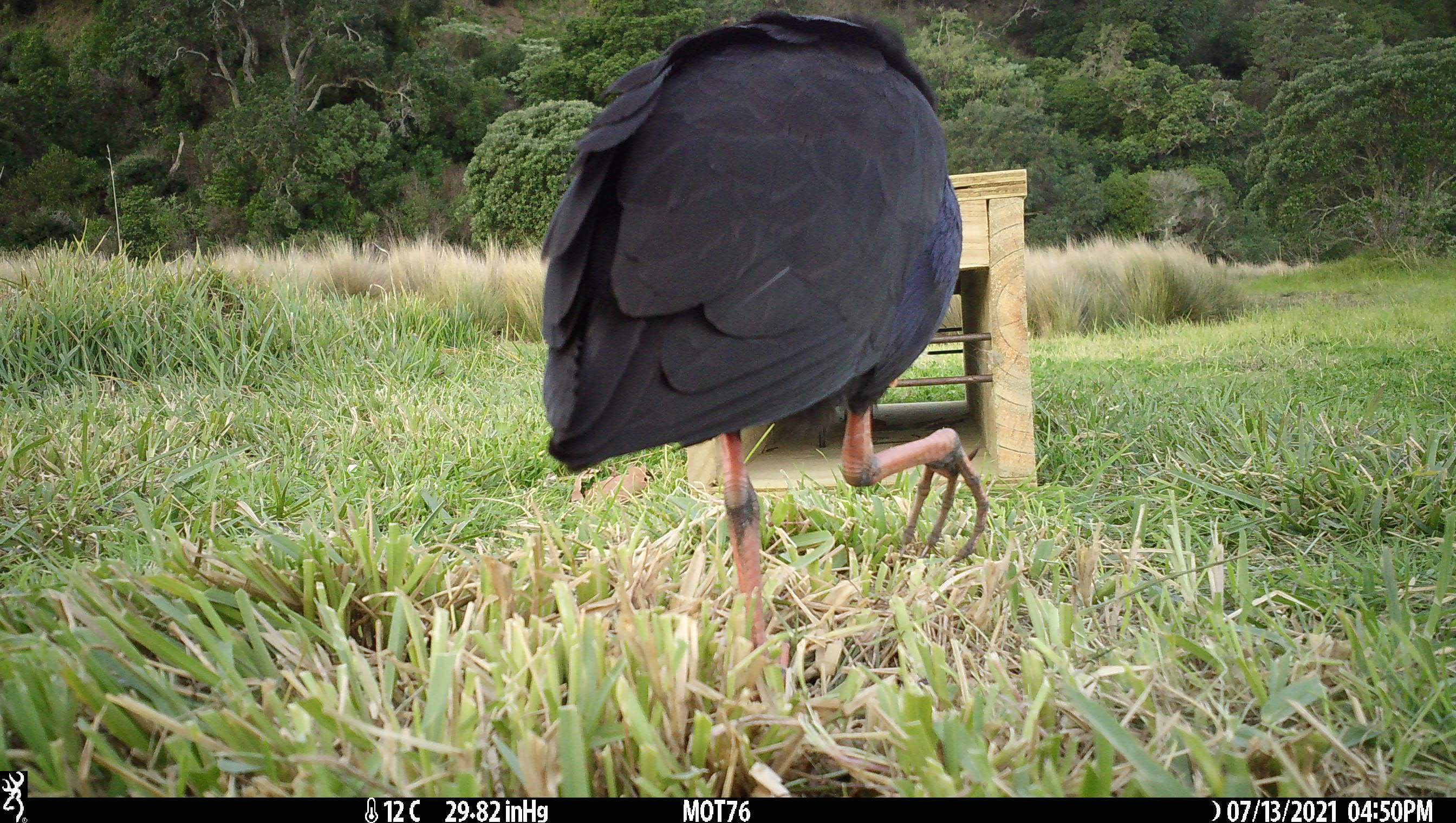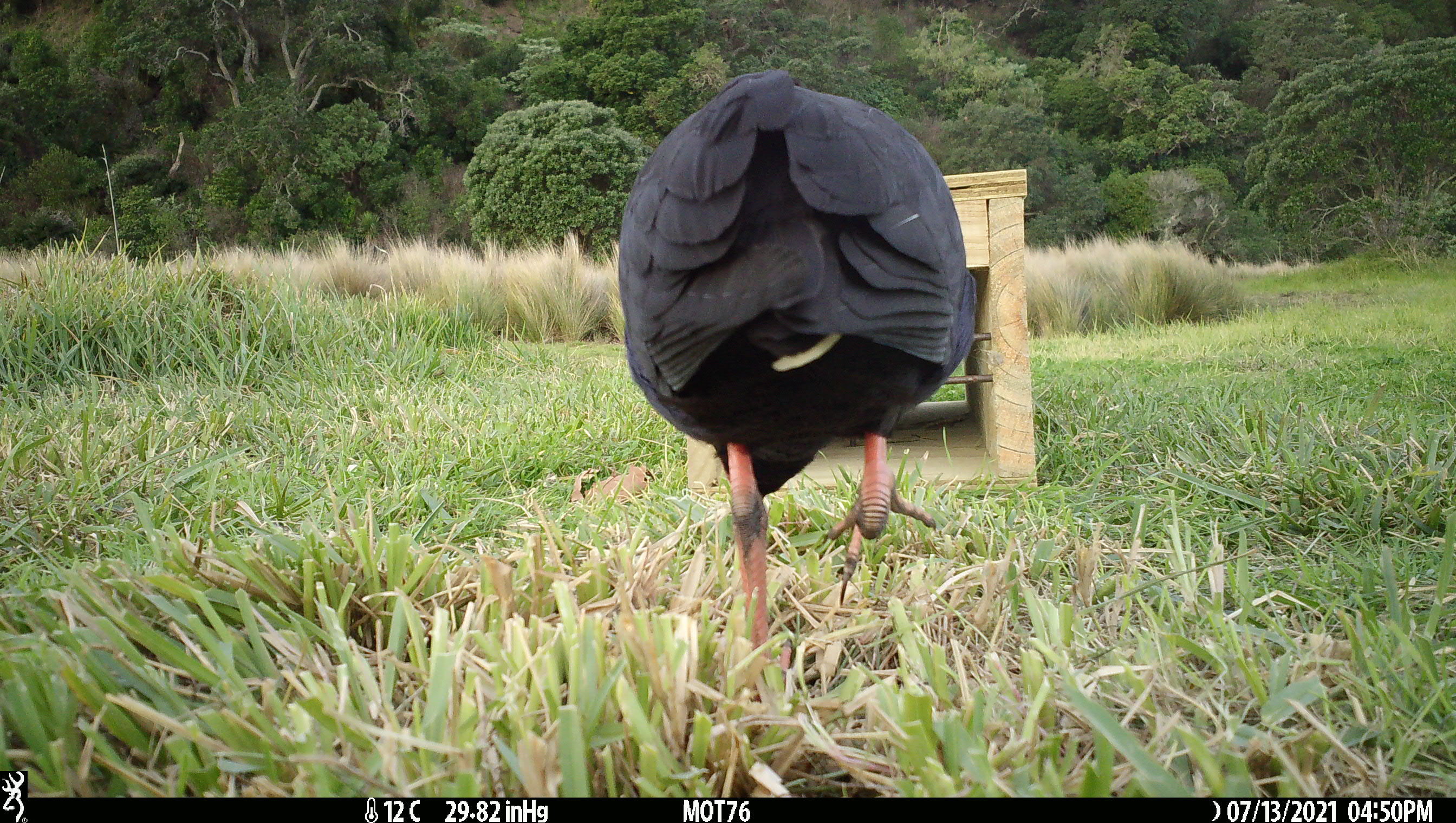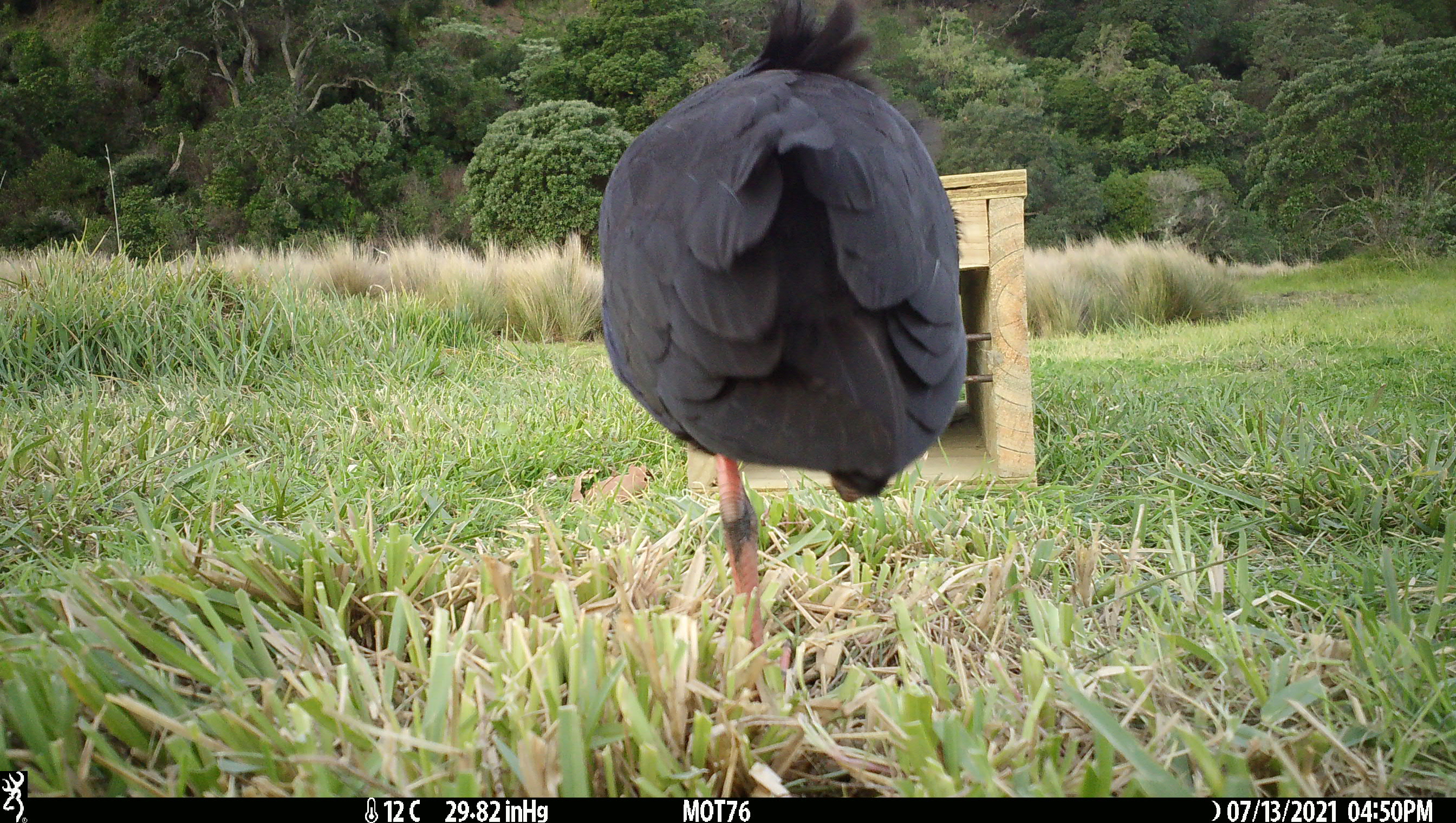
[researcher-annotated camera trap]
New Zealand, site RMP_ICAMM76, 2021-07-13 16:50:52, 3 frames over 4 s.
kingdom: Animalia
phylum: Chordata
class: Aves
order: Gruiformes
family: Rallidae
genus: Porphyrio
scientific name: Porphyrio melanotus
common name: australasian swamphen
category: pukeko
Pukeko (australasian swamphen) (Porphyrio melanotus).